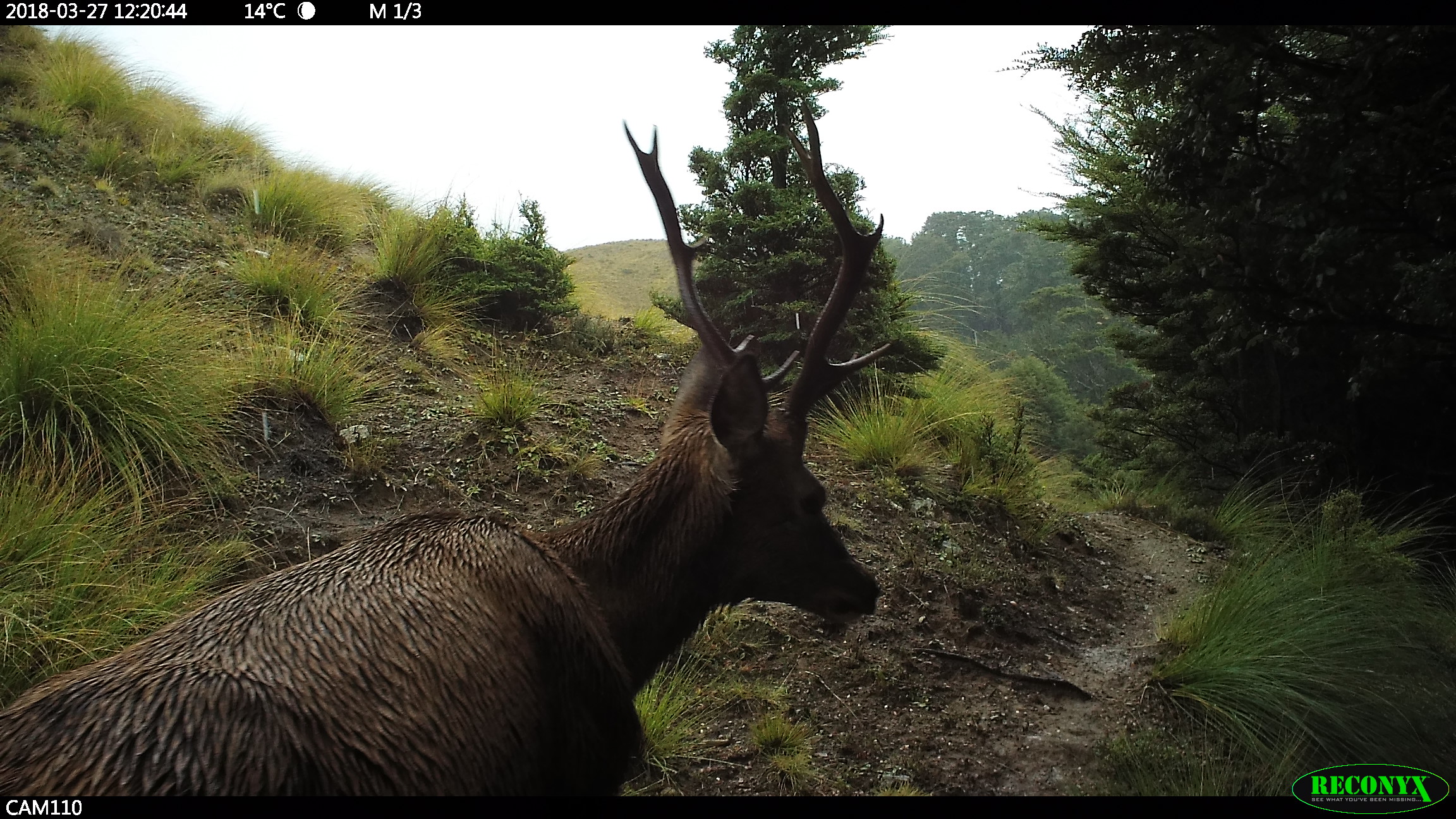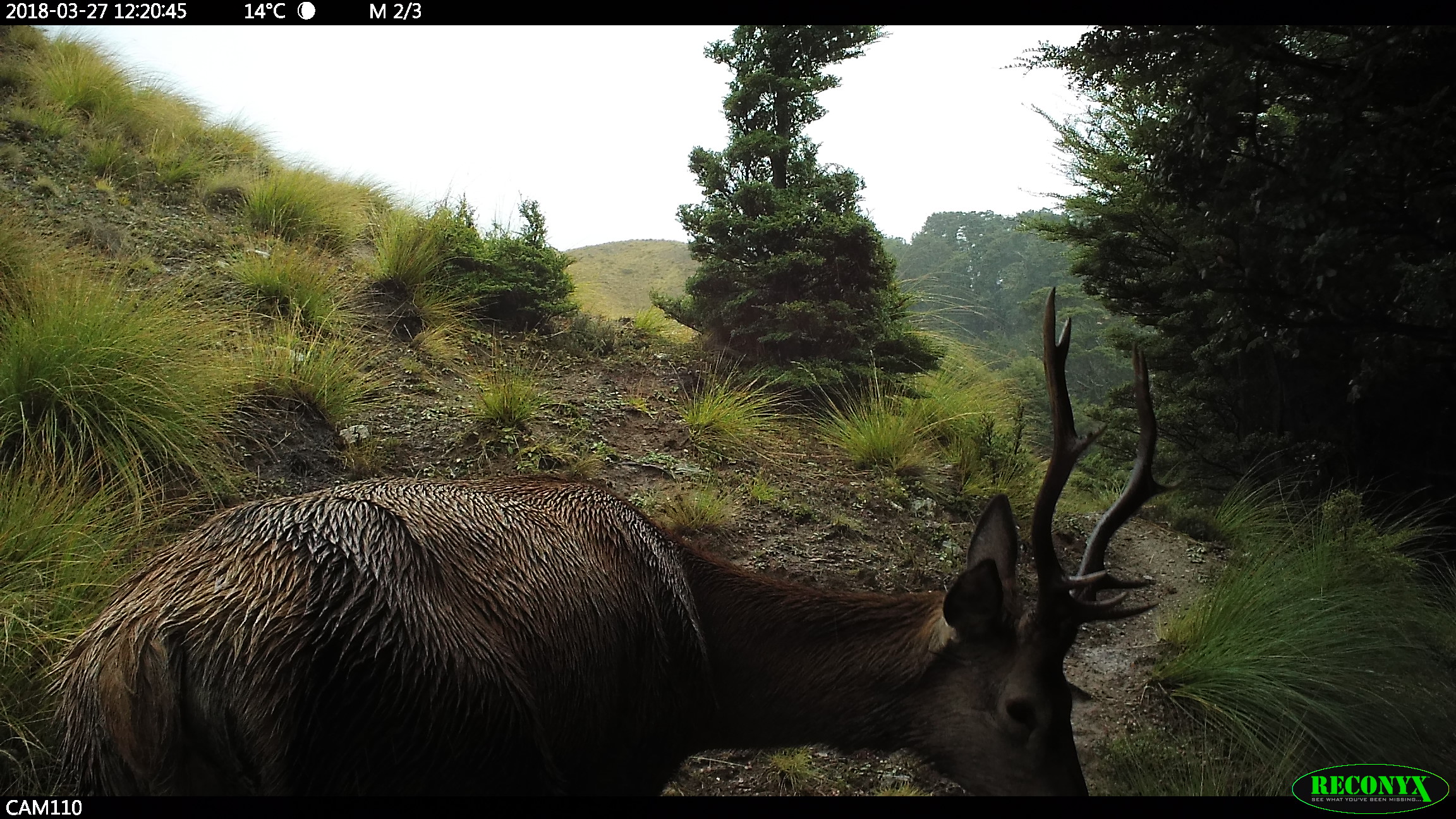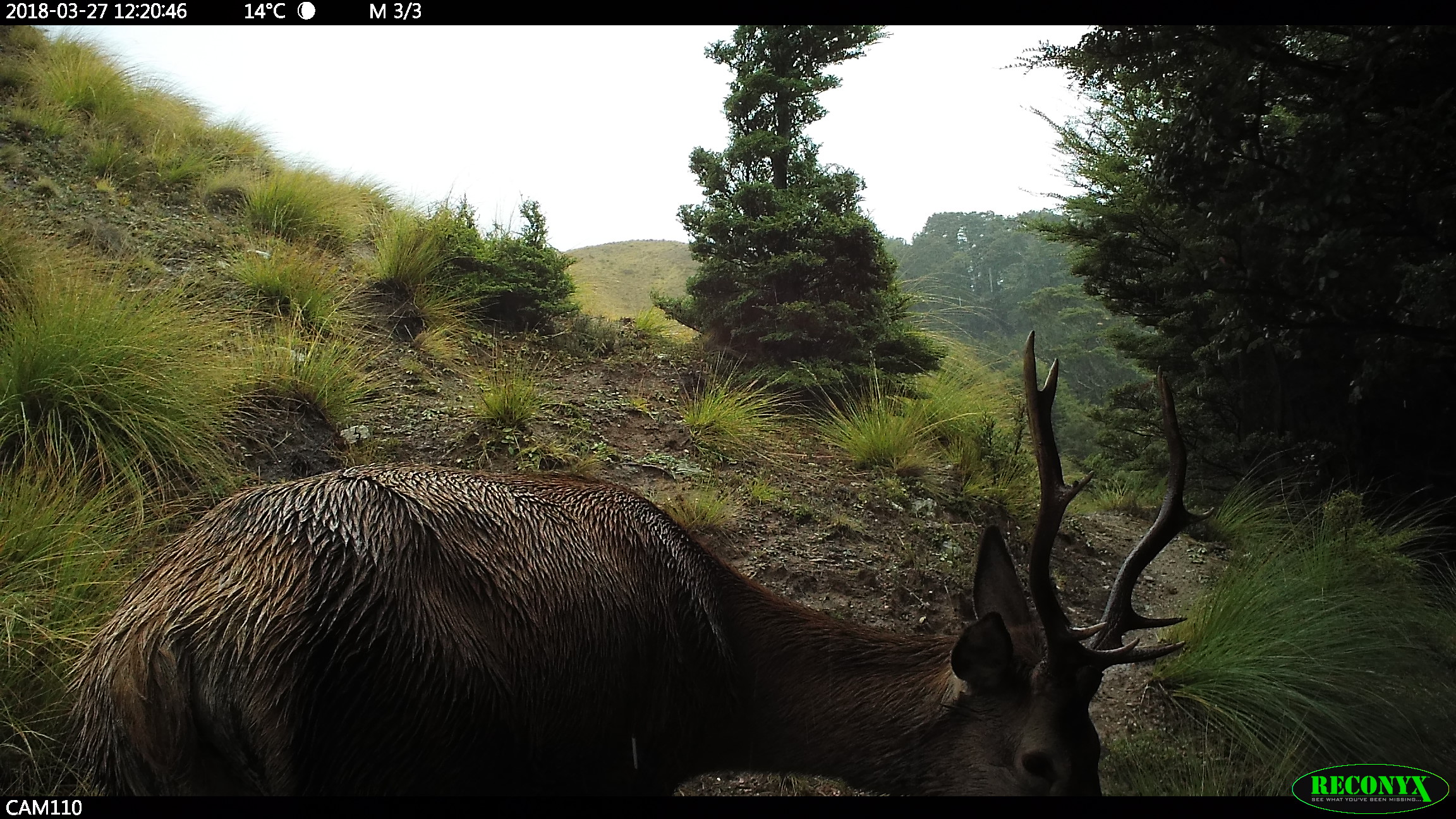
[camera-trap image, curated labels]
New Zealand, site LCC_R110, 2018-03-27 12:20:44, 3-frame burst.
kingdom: Animalia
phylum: Chordata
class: Mammalia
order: Artiodactyla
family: Cervidae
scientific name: Cervidae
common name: deer